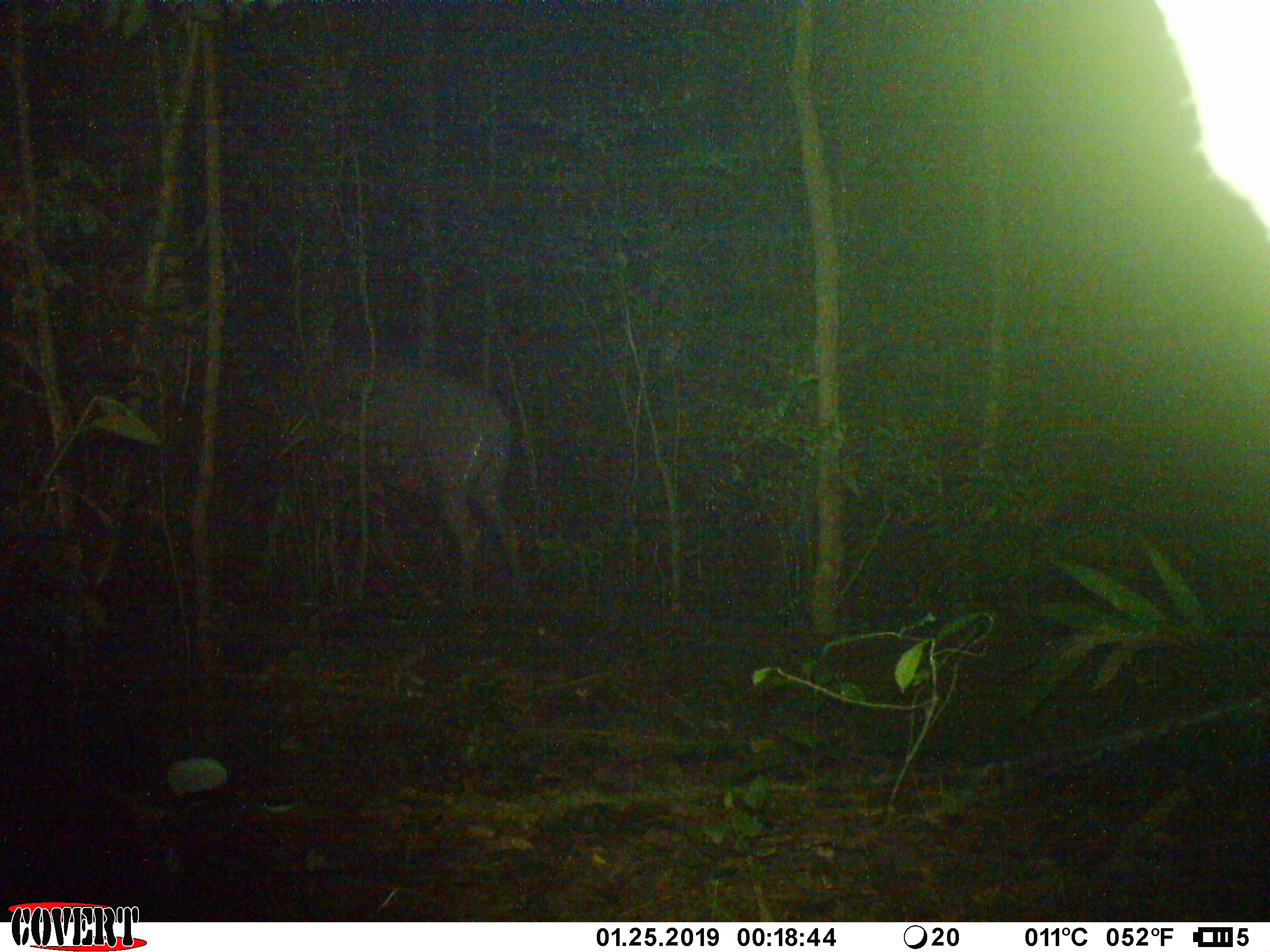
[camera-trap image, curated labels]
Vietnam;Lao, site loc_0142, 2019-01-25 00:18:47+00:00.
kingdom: Animalia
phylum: Chordata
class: Mammalia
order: Artiodactyla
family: Cervidae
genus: Rusa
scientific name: Rusa unicolor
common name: sambar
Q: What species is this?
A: Sambar (Rusa unicolor).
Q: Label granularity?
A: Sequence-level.